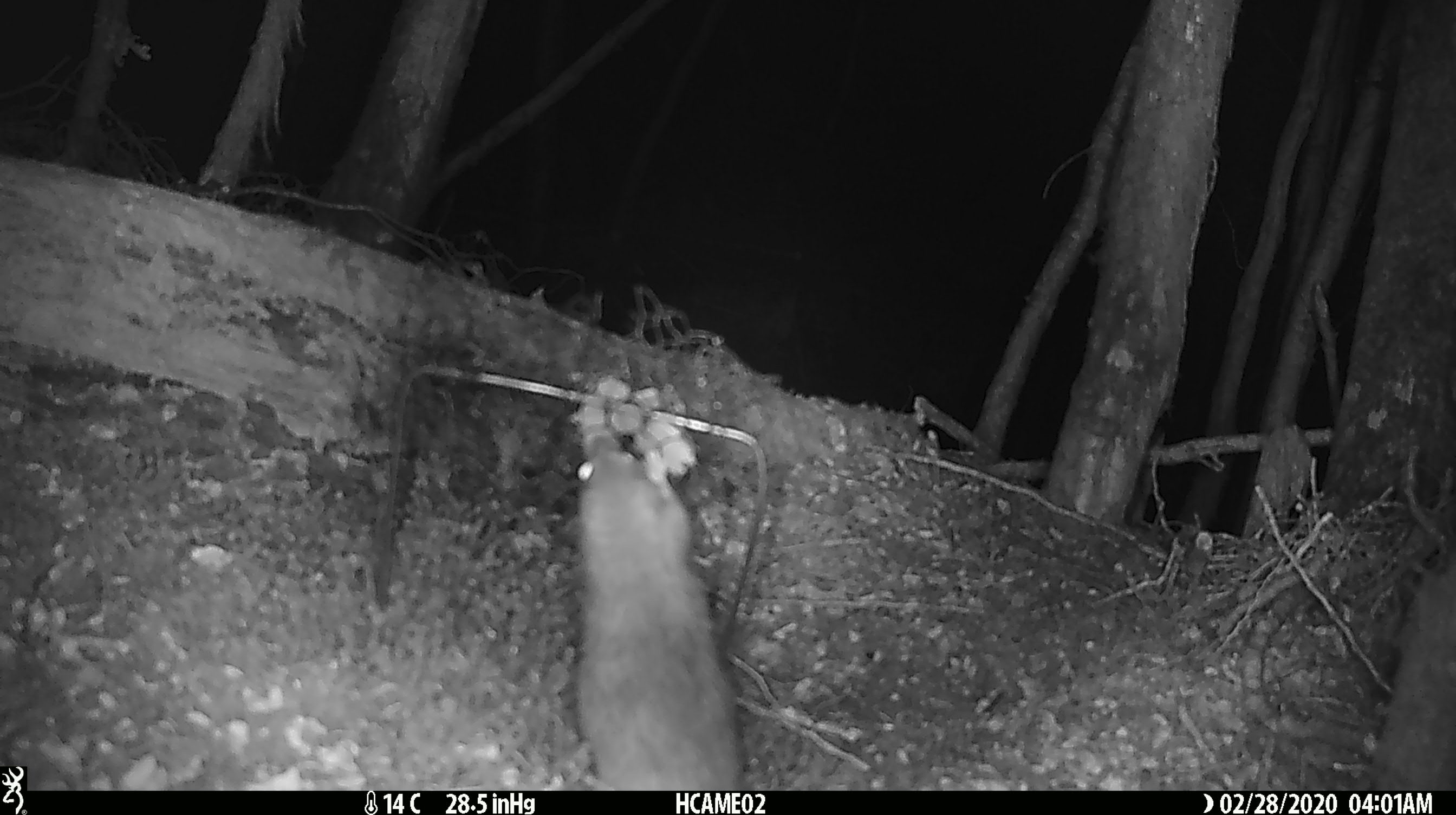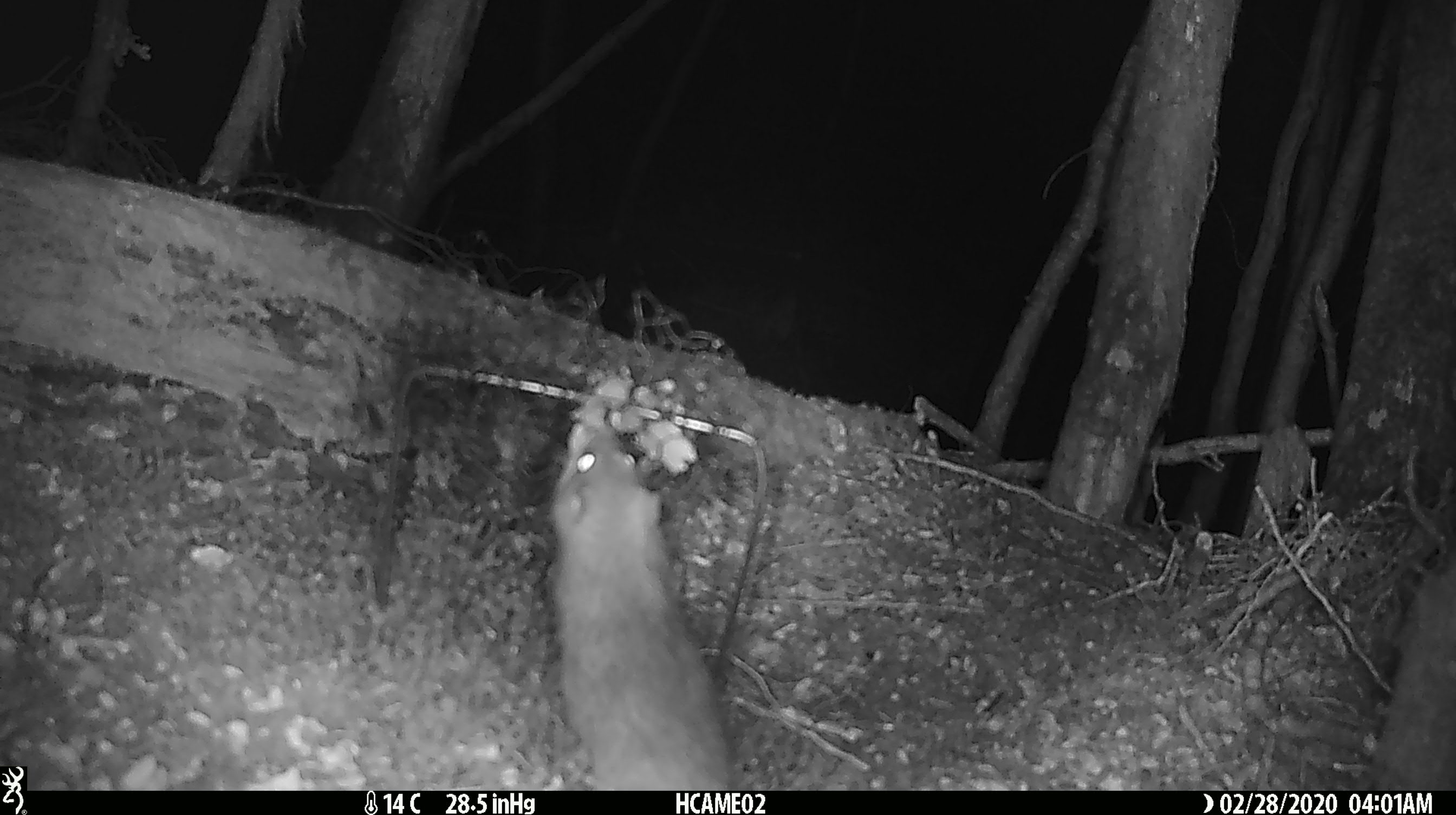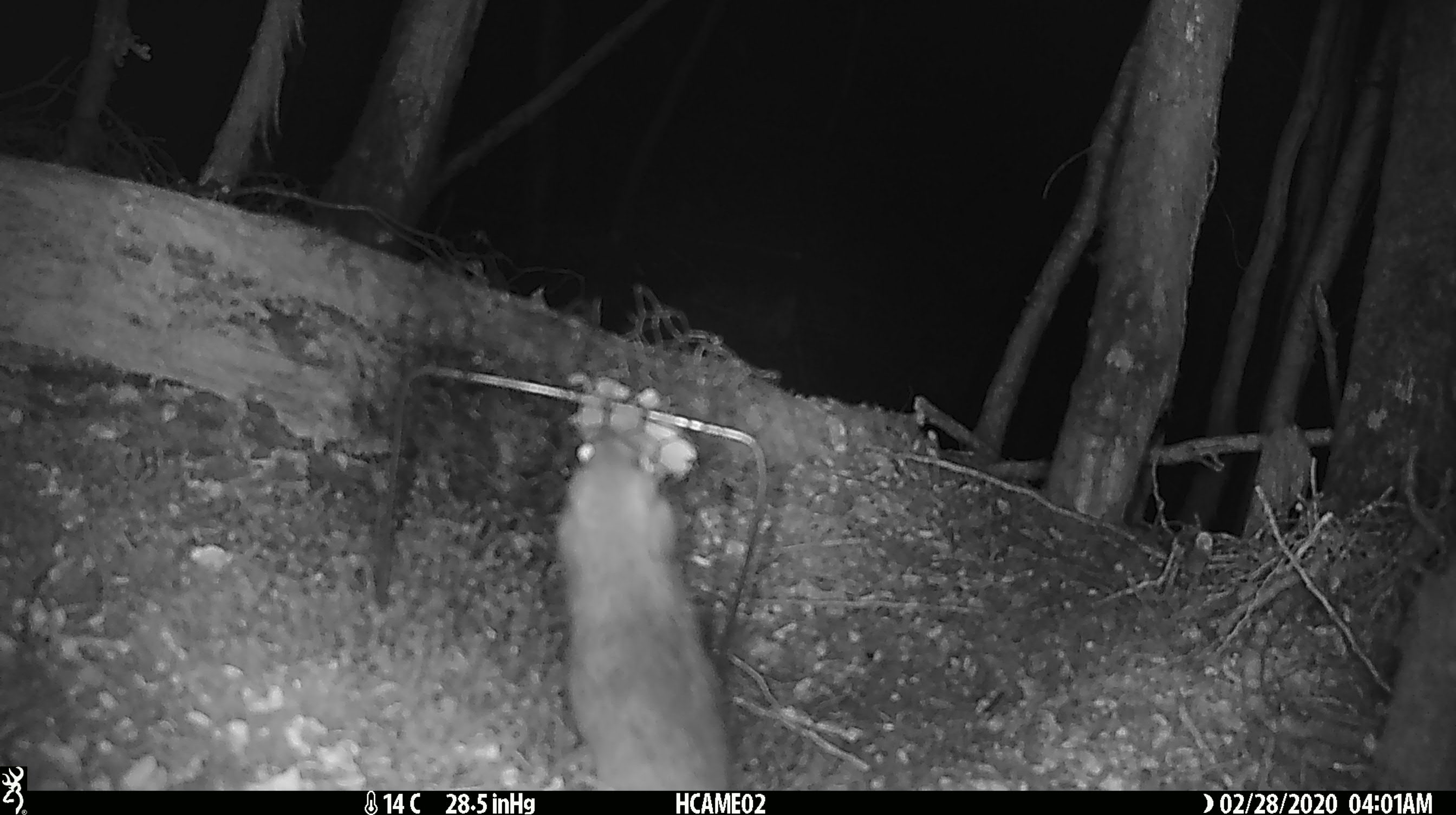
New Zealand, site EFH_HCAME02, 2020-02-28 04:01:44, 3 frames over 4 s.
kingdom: Animalia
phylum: Chordata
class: Mammalia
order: Rodentia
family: Muridae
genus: Rattus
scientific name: Rattus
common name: rat